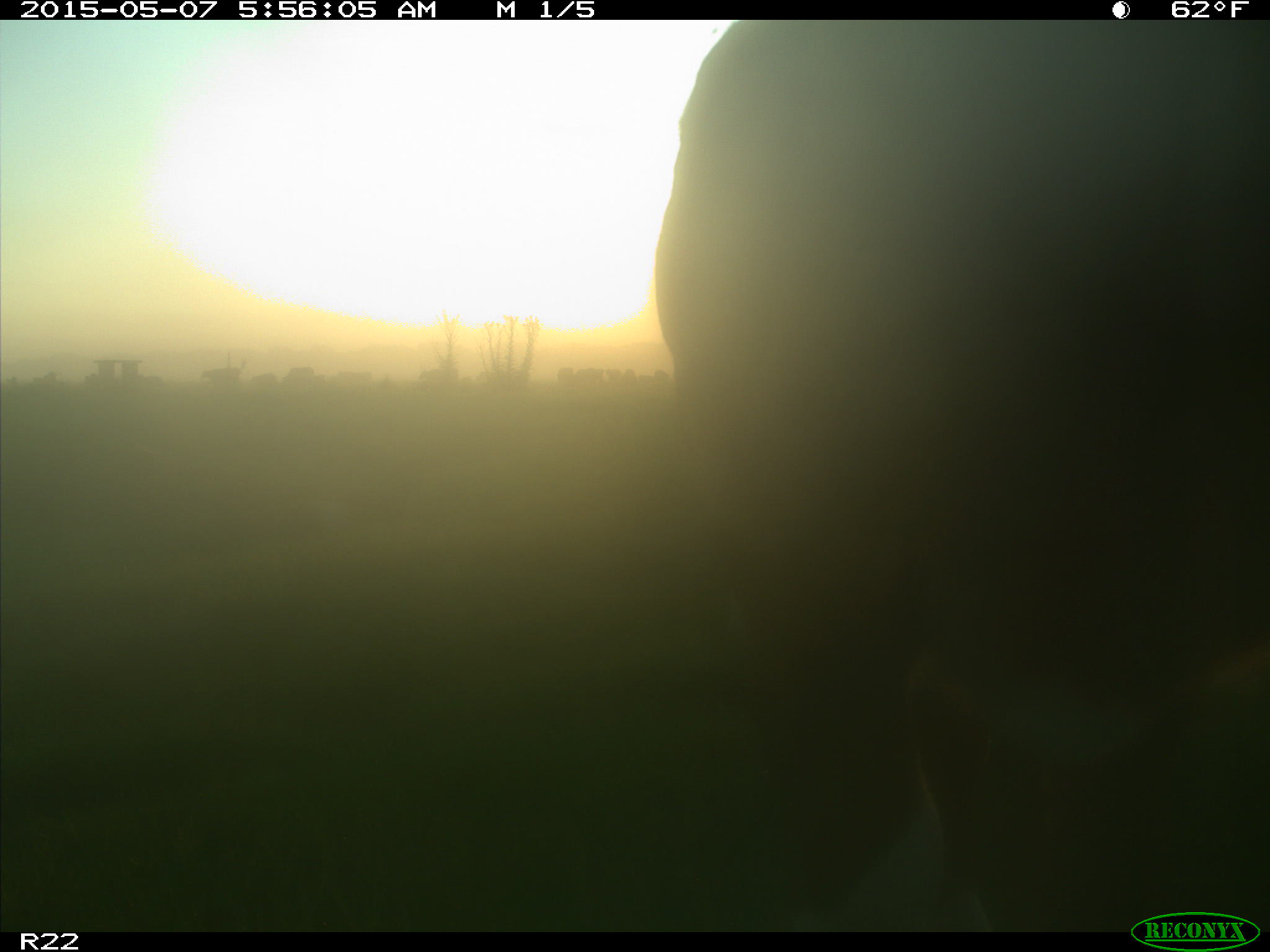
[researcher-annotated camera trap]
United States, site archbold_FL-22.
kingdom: Animalia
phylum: Chordata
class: Mammalia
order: Artiodactyla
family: Bovidae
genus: Bos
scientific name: Bos taurus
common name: domestic cow